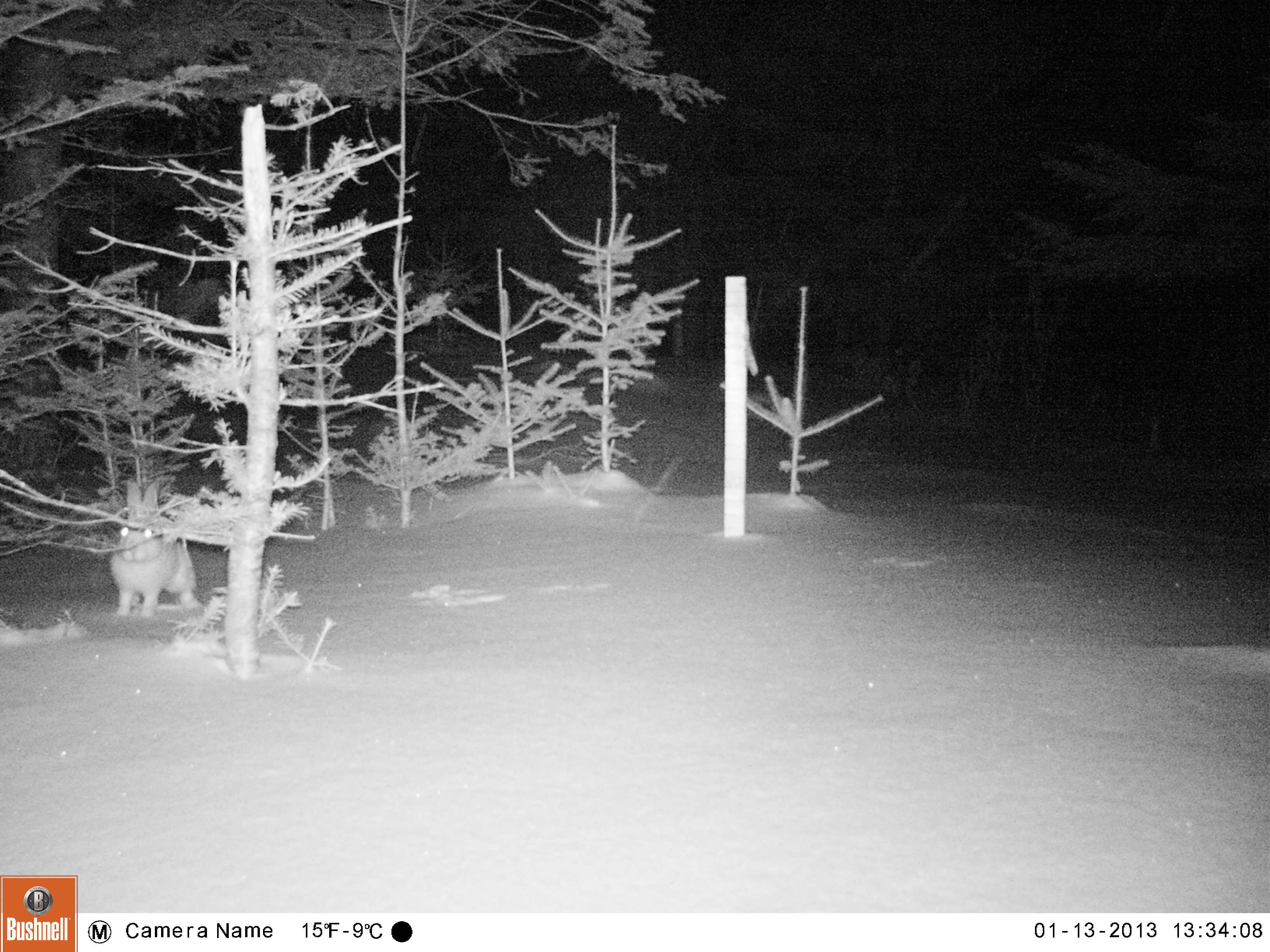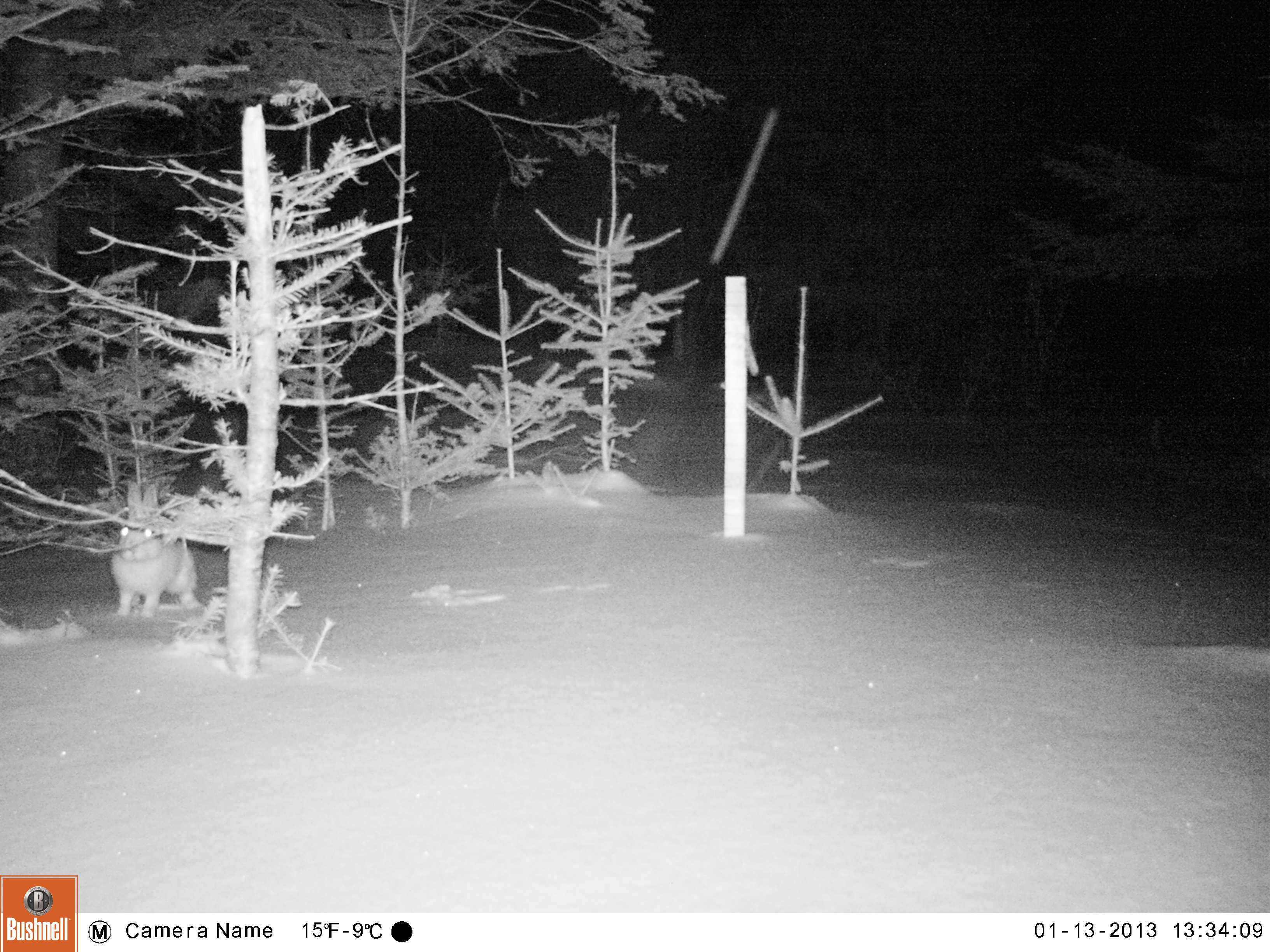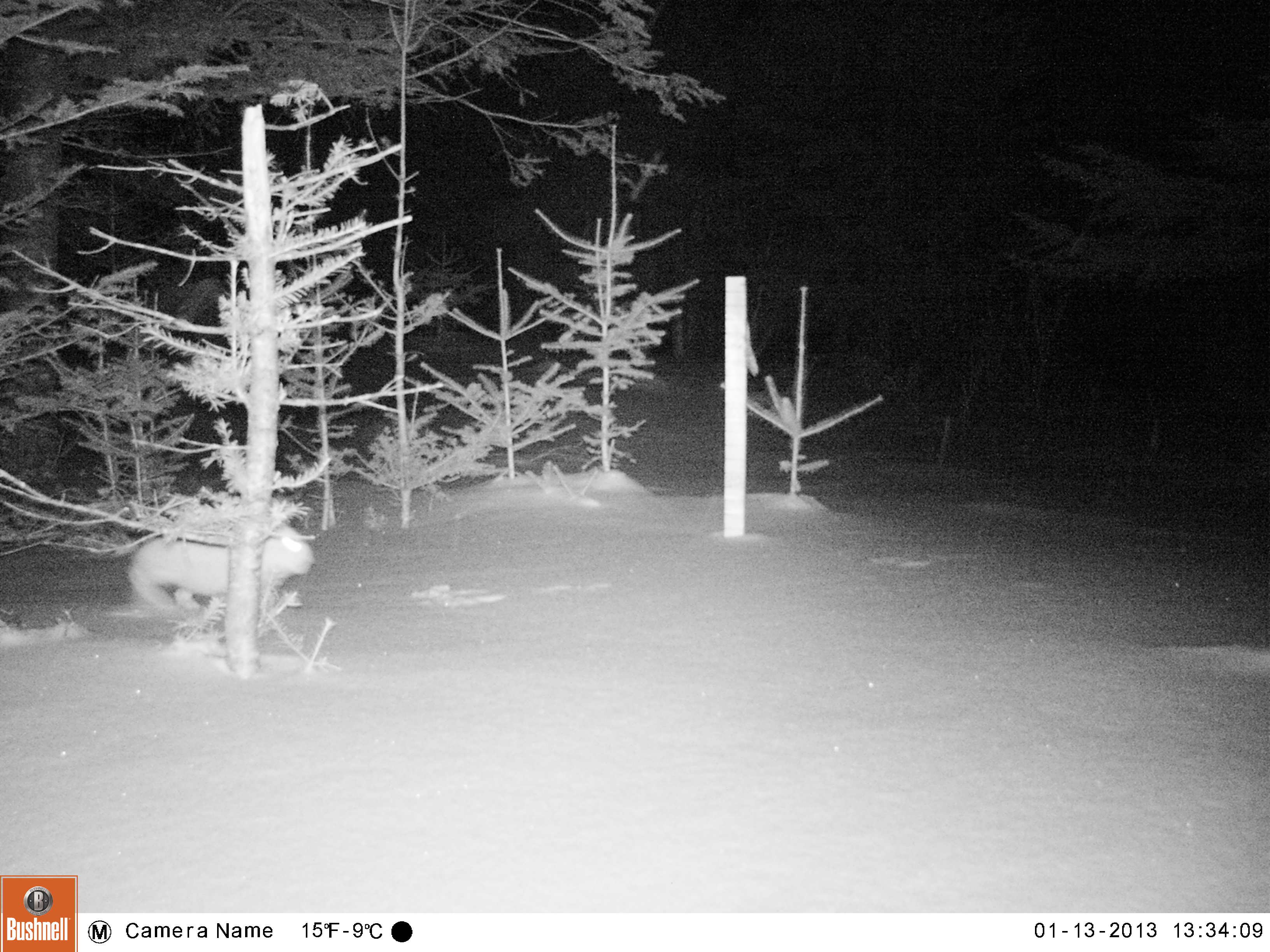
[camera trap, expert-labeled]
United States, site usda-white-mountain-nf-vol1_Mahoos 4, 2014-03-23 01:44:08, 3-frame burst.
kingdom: Animalia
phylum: Chordata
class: Mammalia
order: Lagomorpha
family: Leporidae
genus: Lepus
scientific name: Lepus americanus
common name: snowshoe hare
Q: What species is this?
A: Snowshoe hare (Lepus americanus).